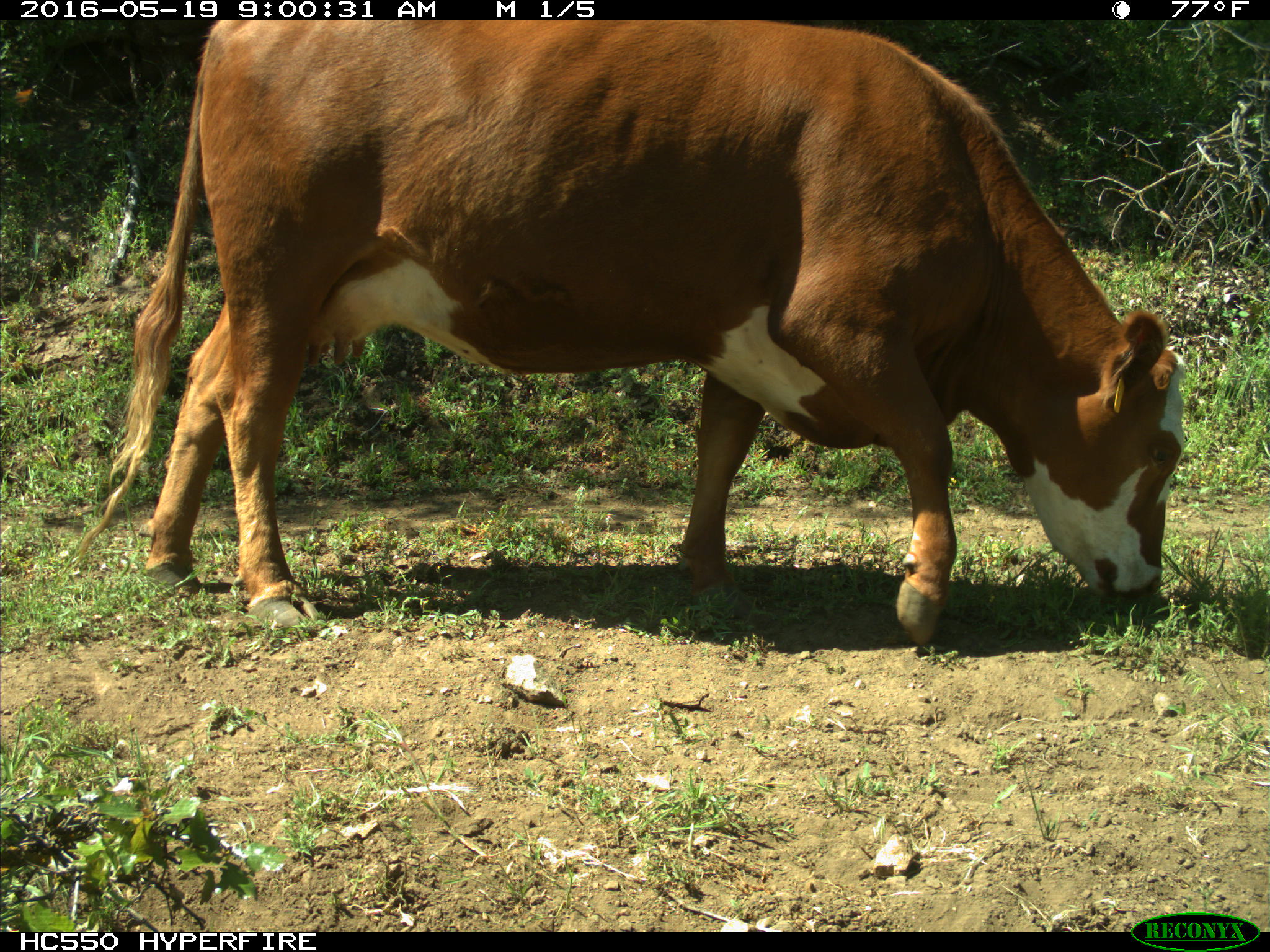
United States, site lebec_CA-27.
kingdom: Animalia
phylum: Chordata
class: Mammalia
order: Artiodactyla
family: Bovidae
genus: Bos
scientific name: Bos taurus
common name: domestic cow